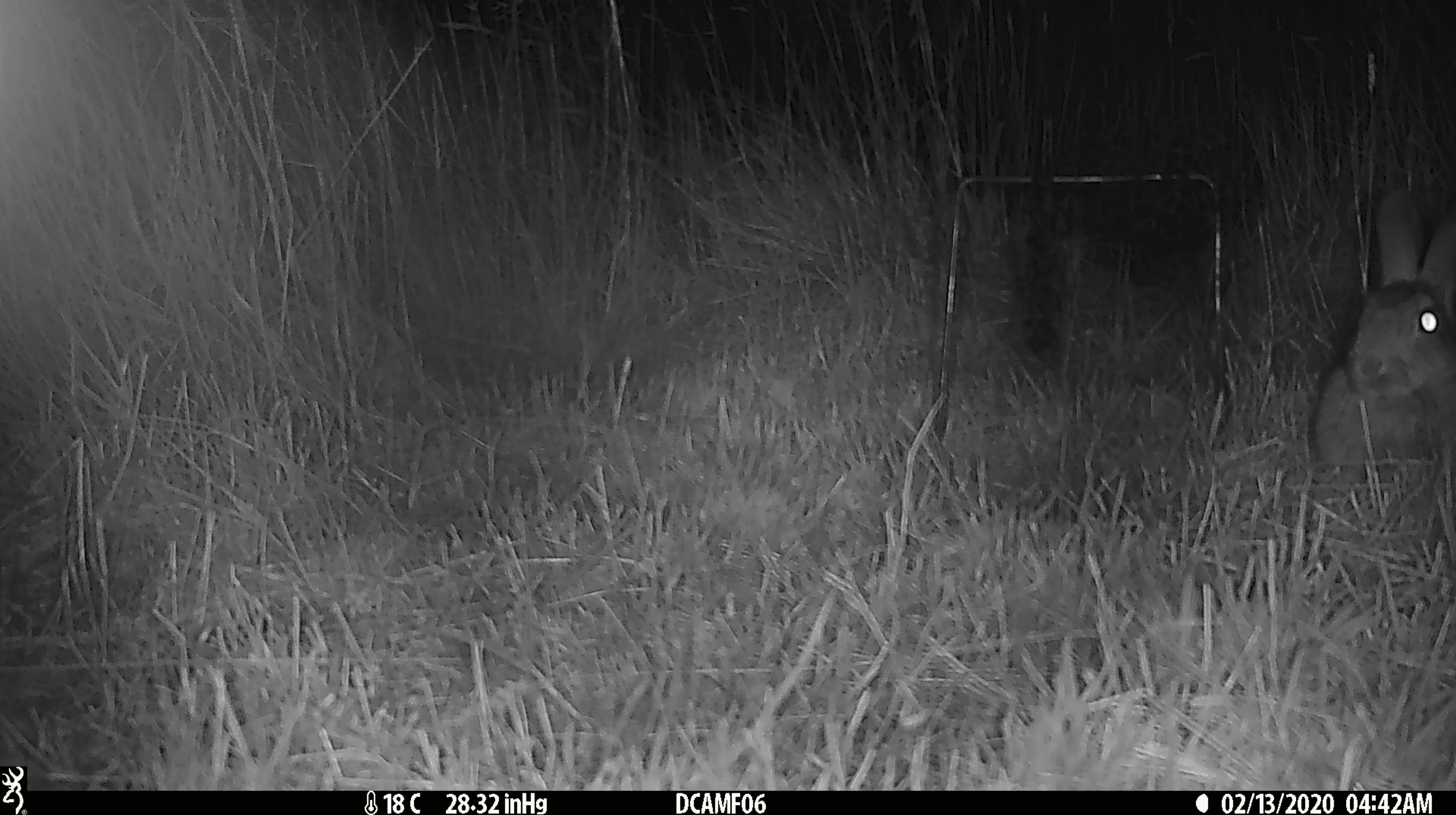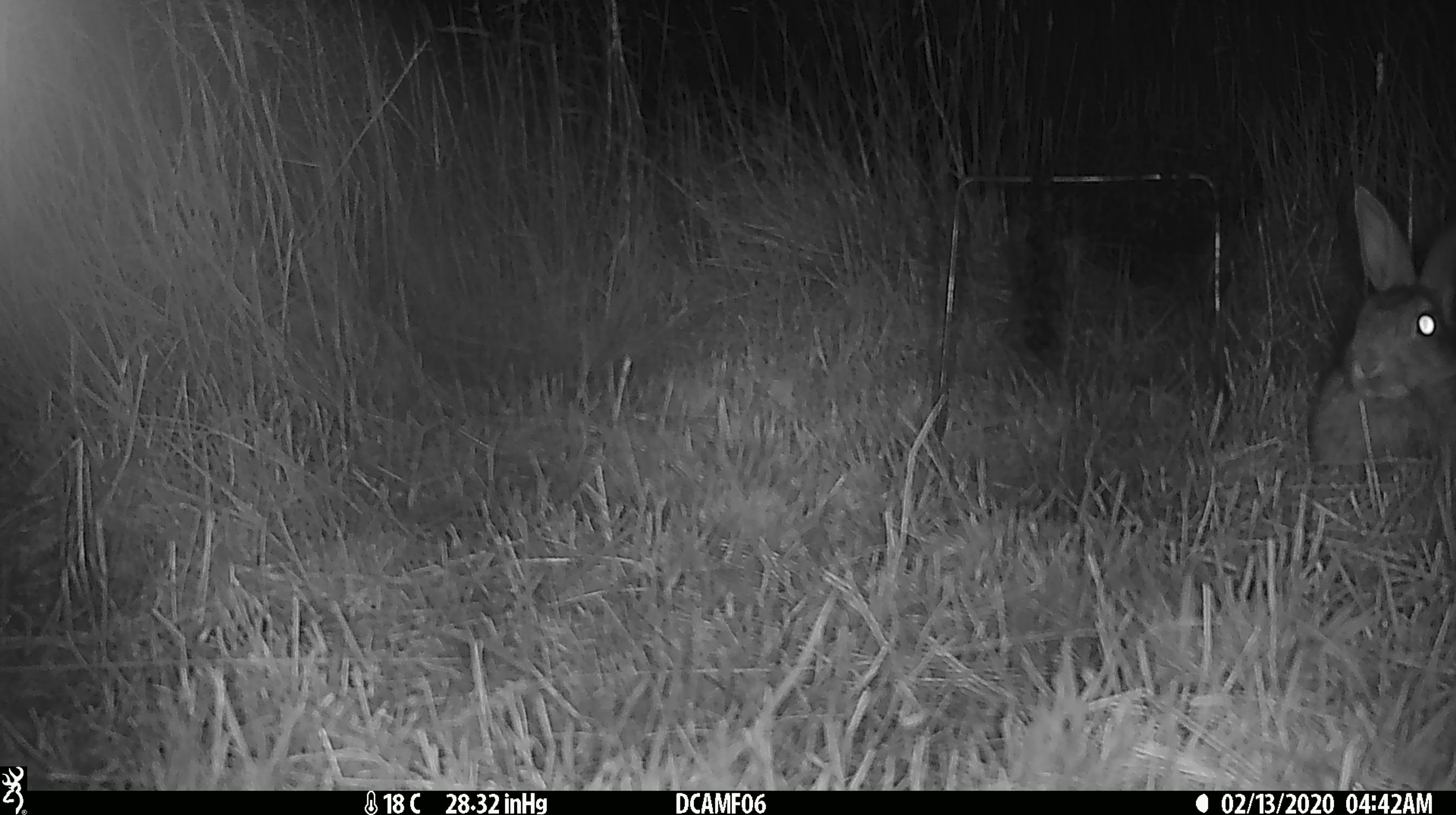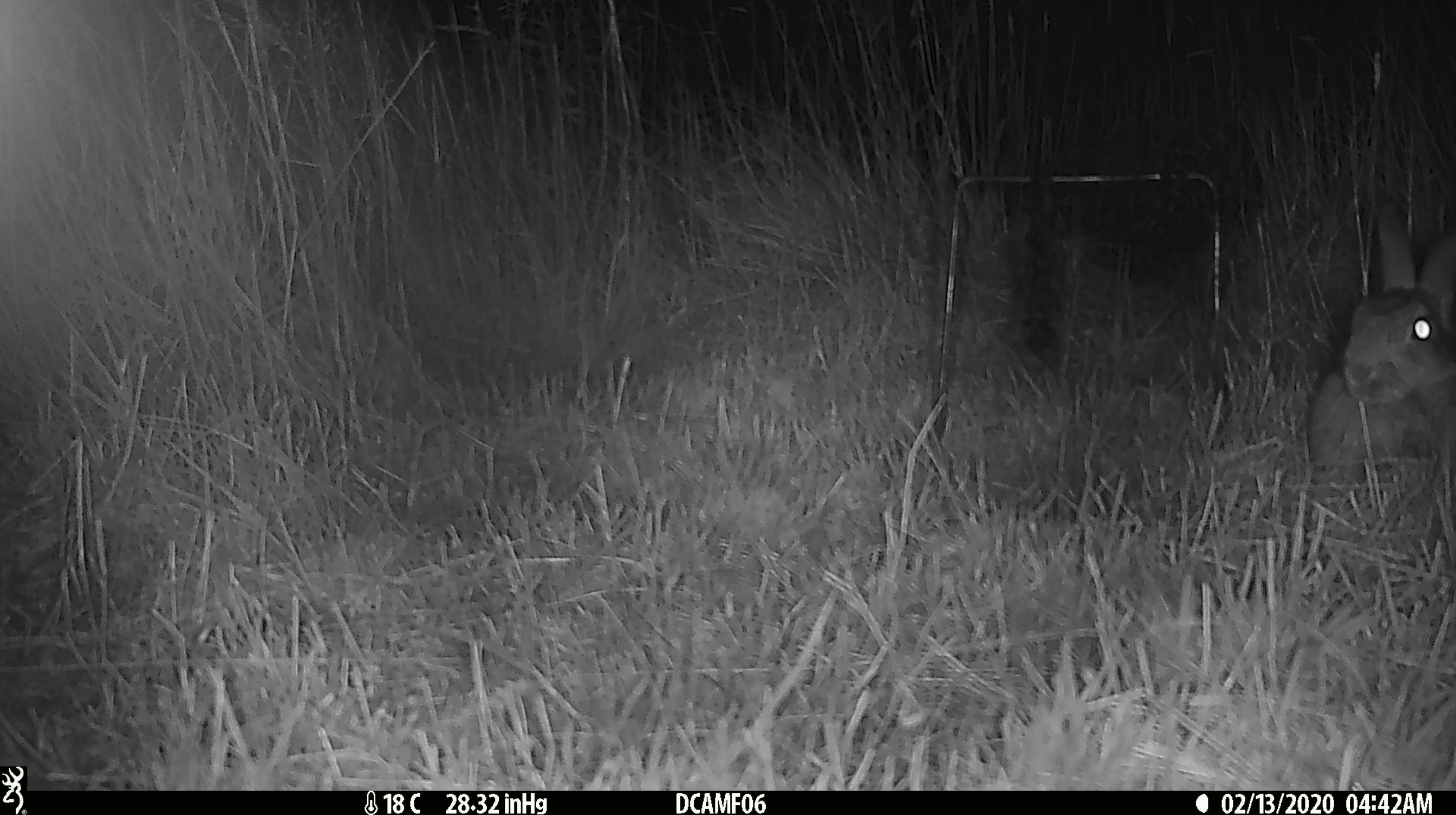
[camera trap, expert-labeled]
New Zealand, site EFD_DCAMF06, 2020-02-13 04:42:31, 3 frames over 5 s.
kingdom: Animalia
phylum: Chordata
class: Mammalia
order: Lagomorpha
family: Leporidae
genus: Oryctolagus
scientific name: Oryctolagus cuniculus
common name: european rabbit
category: rabbit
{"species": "rabbit (european rabbit) (Oryctolagus cuniculus)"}